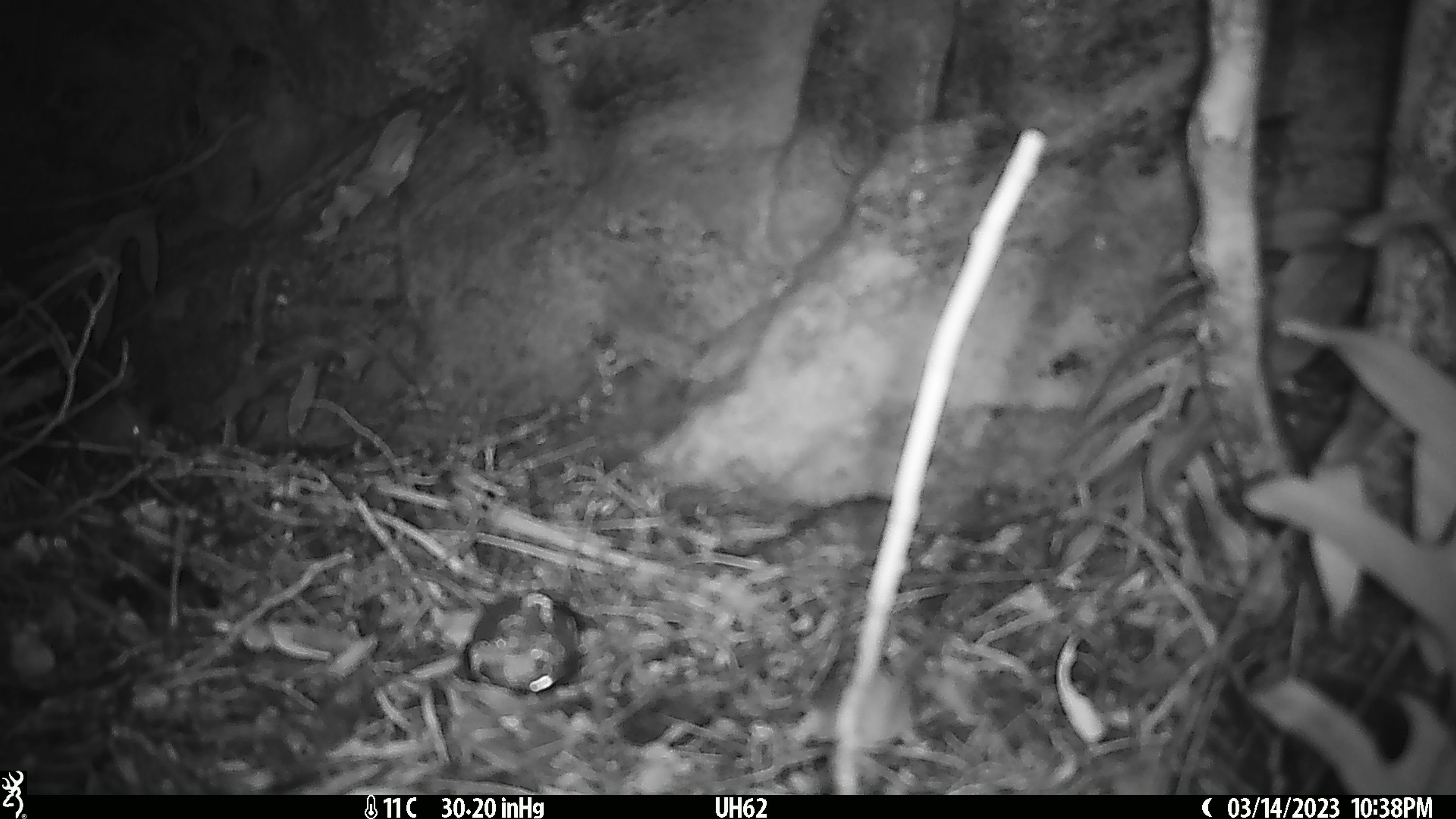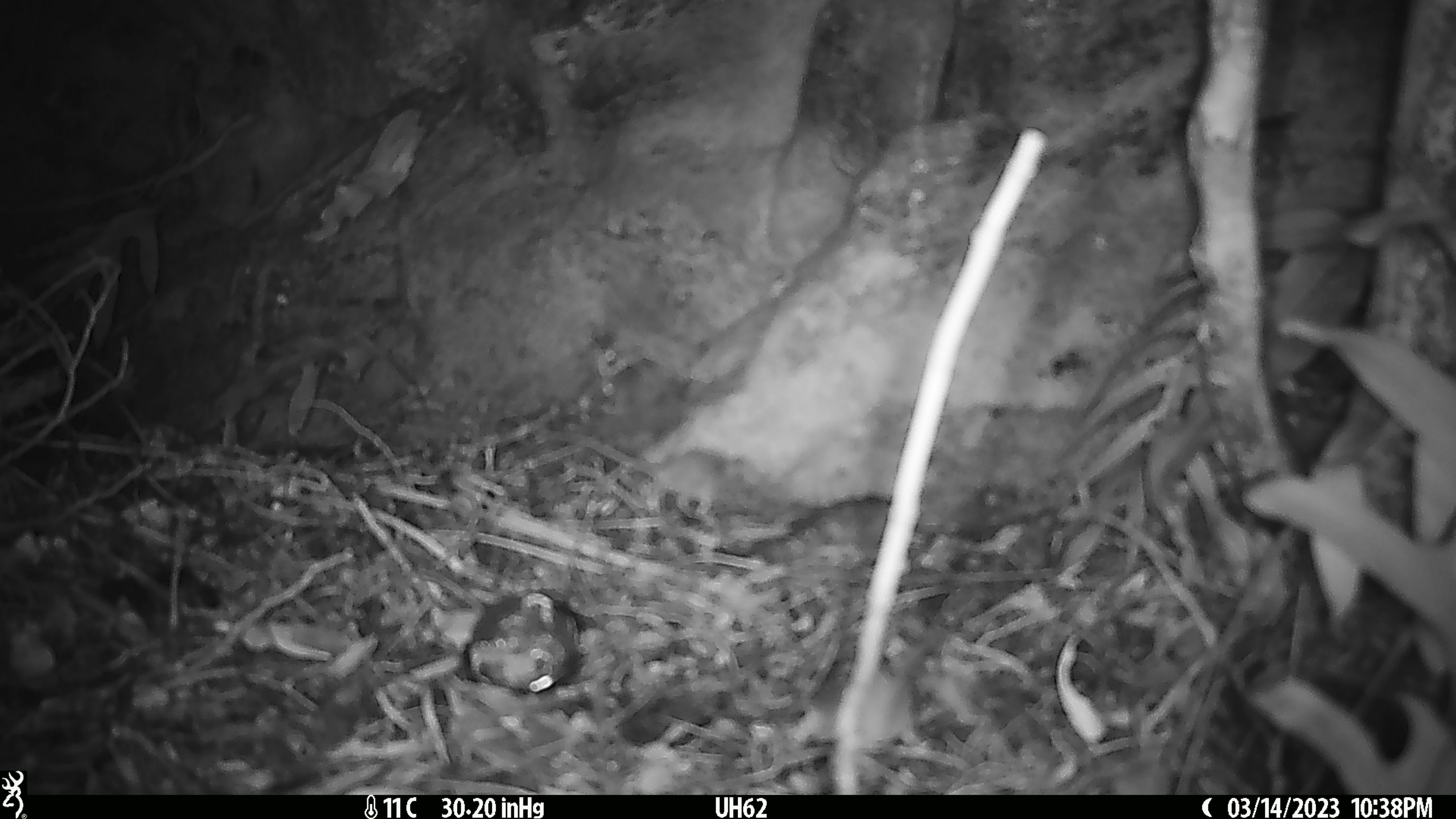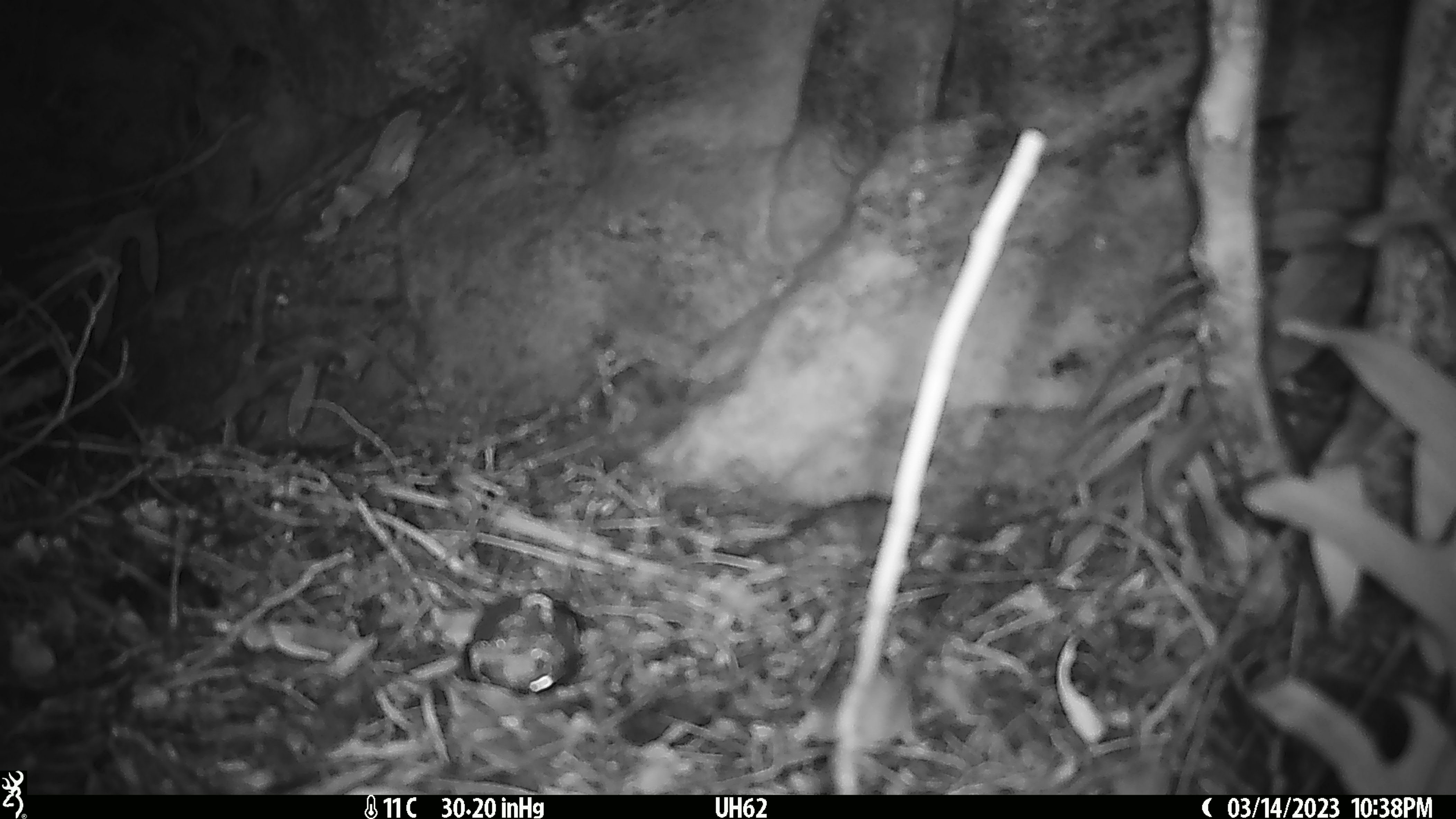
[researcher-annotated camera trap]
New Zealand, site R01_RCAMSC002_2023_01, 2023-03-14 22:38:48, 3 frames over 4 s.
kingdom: Animalia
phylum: Chordata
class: Mammalia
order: Rodentia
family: Muridae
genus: Mus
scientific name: Mus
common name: mouse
Mouse (Mus).